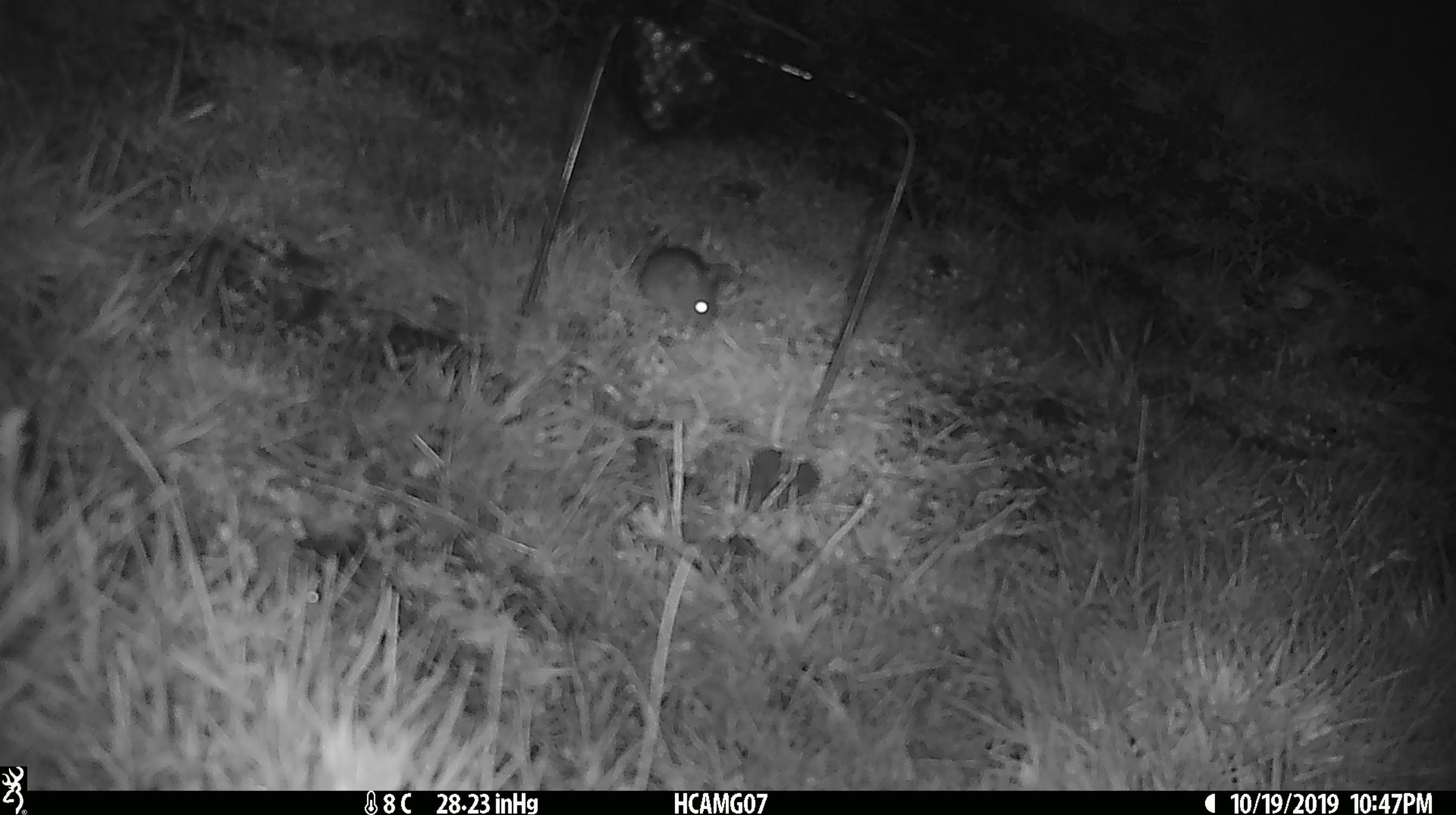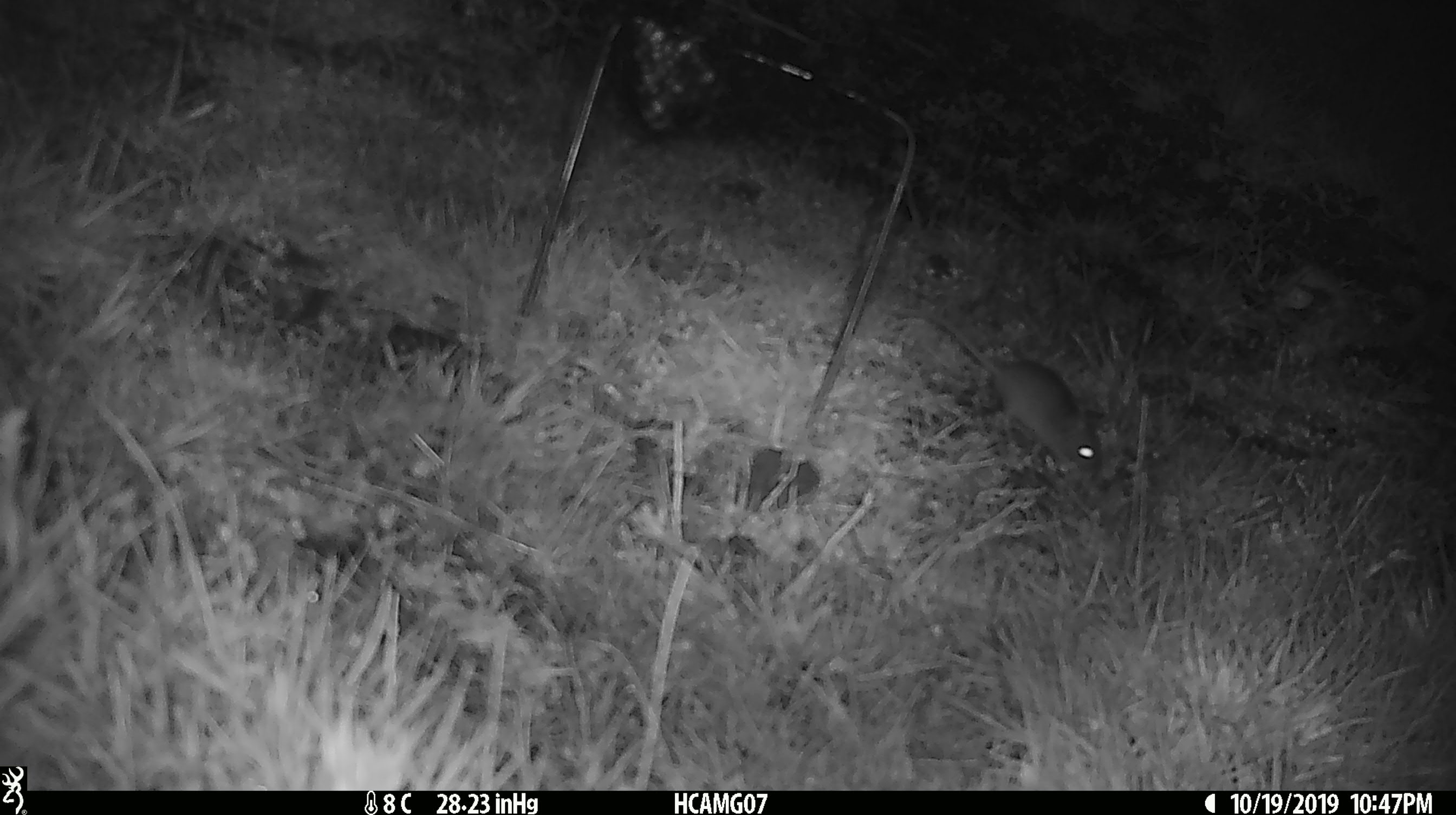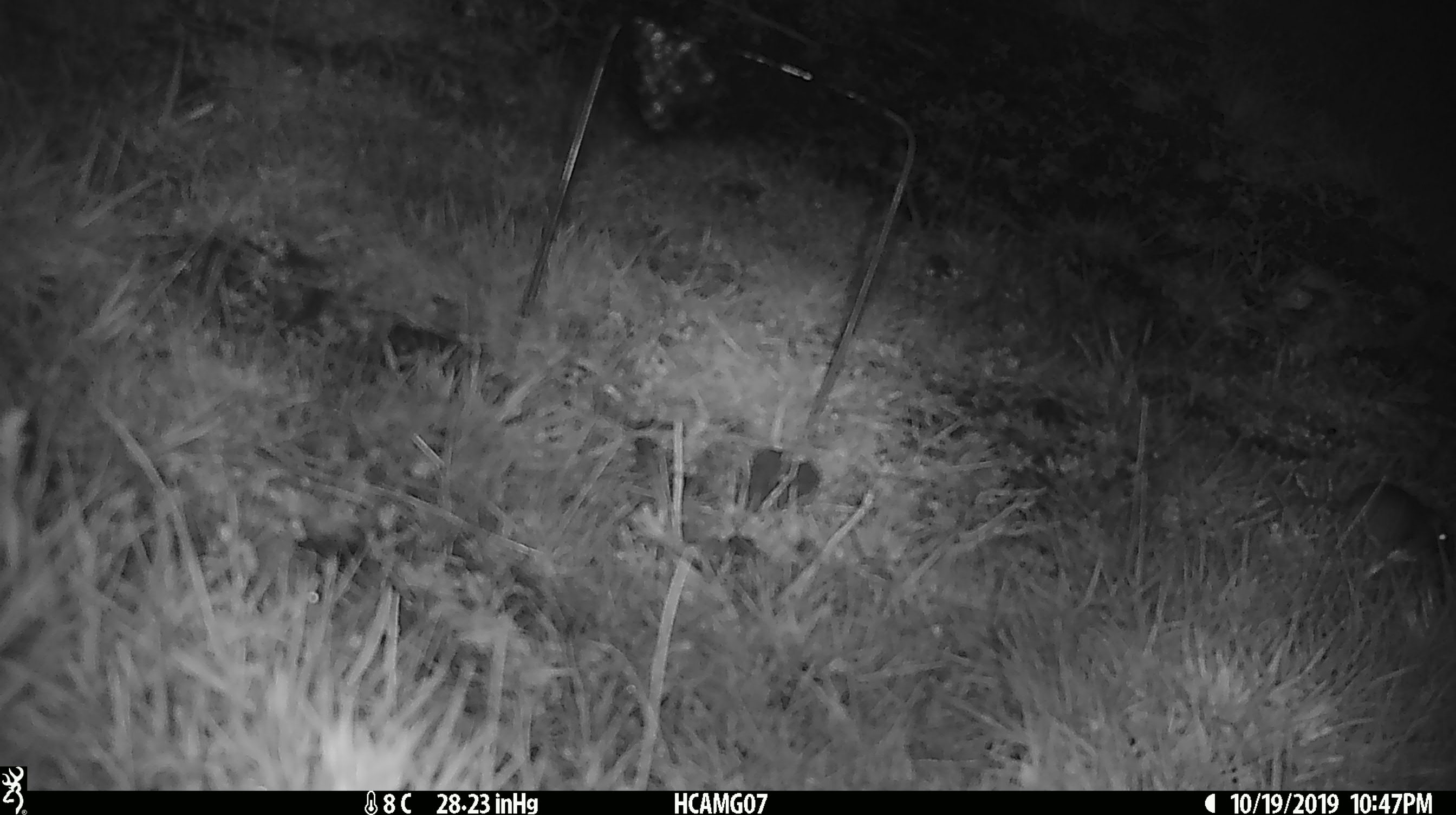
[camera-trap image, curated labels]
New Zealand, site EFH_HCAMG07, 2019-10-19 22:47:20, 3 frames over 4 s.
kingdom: Animalia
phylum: Chordata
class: Mammalia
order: Rodentia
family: Muridae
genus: Mus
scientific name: Mus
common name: mouse